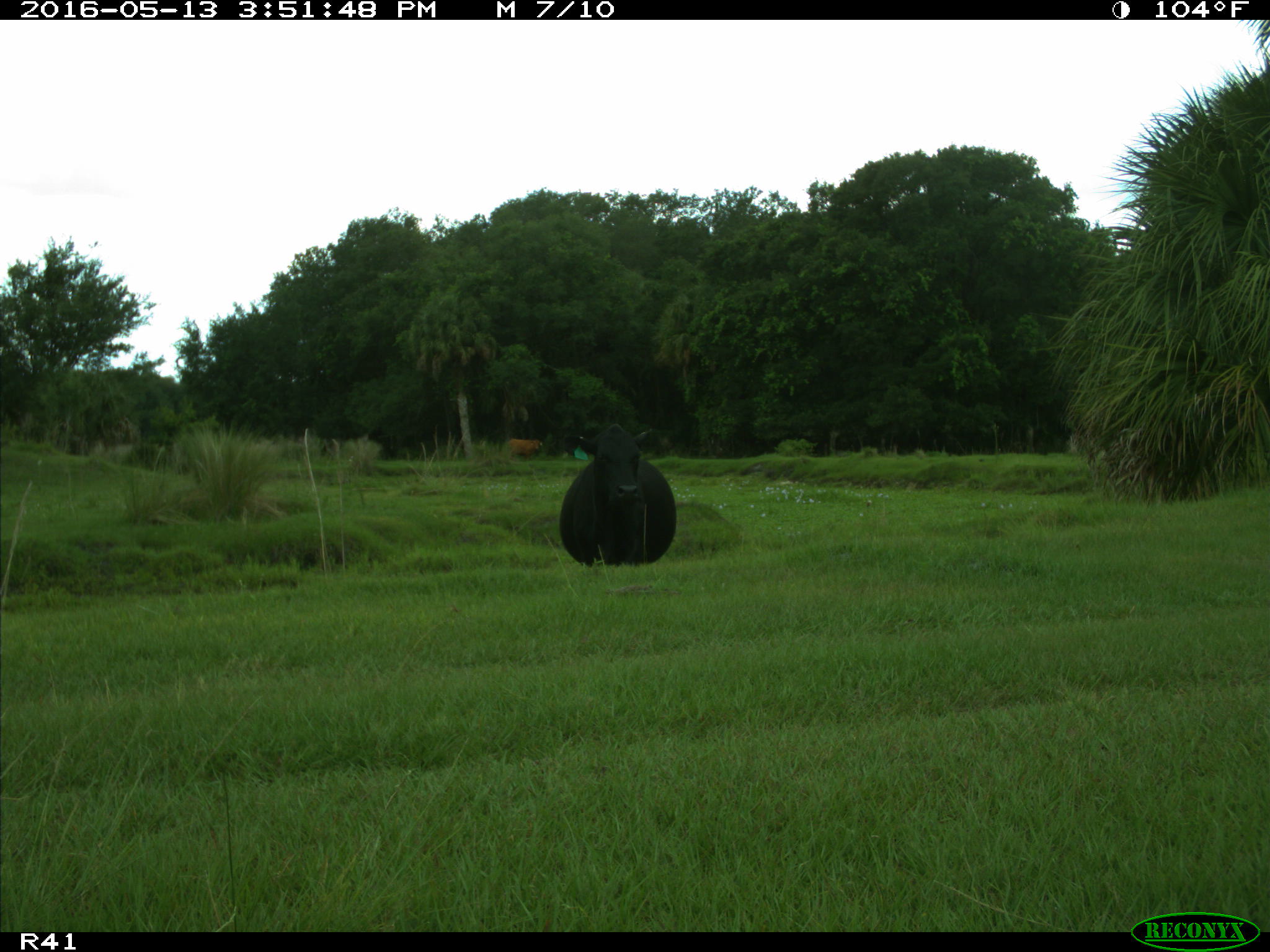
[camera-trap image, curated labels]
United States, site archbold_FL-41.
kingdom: Animalia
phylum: Chordata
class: Mammalia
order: Artiodactyla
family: Bovidae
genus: Bos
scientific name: Bos taurus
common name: domestic cow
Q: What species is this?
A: Bos taurus (domestic cow).